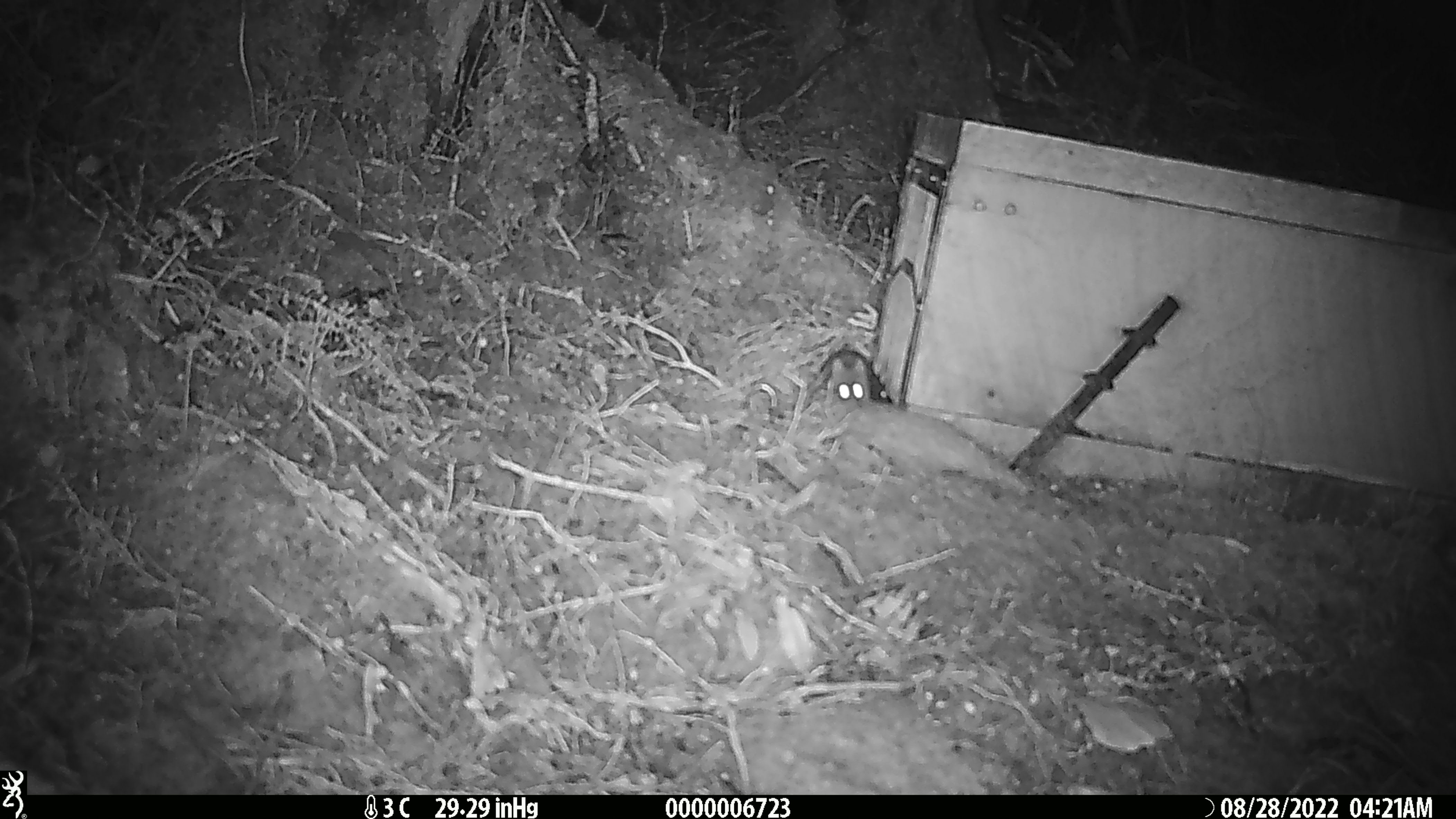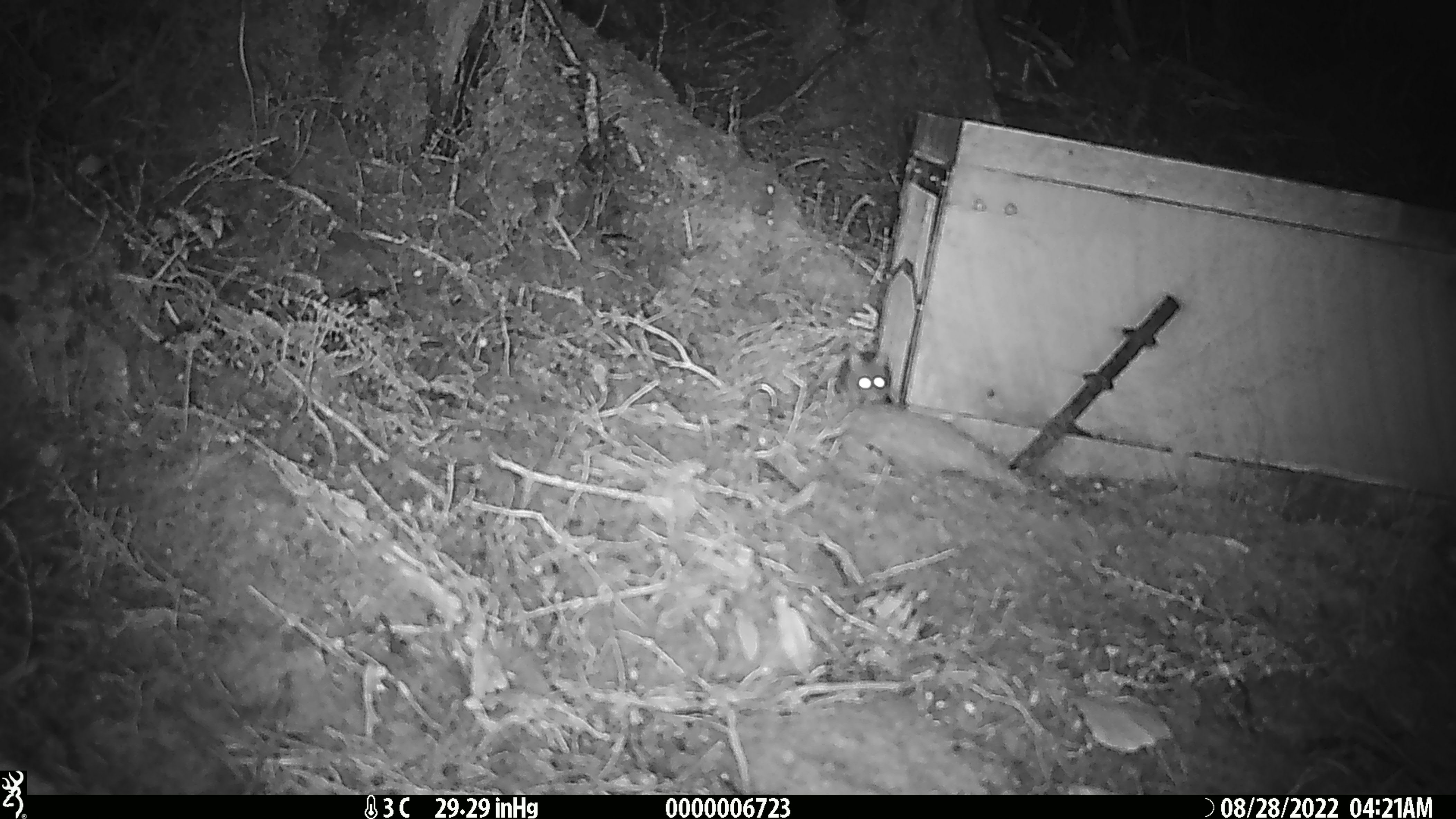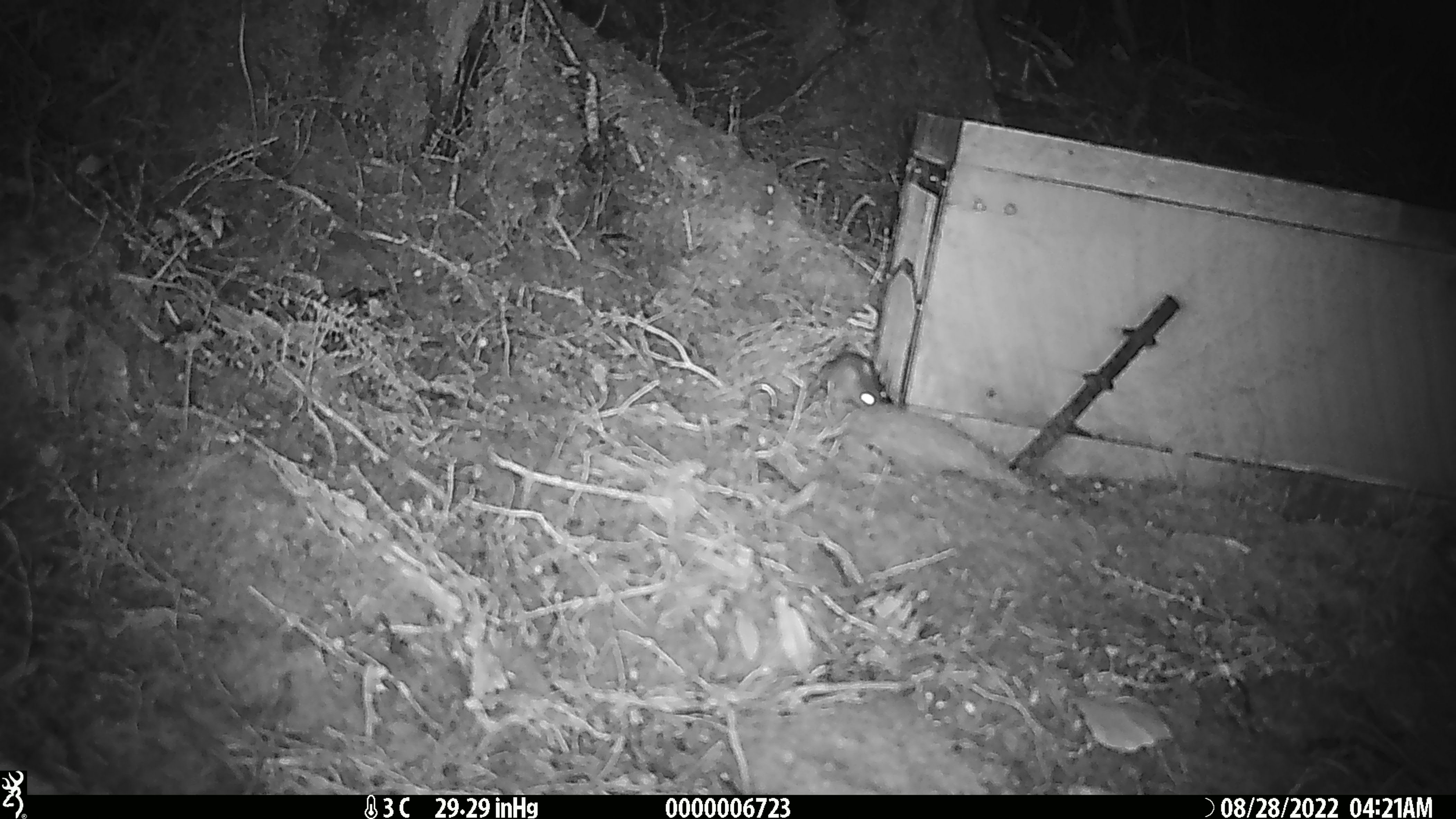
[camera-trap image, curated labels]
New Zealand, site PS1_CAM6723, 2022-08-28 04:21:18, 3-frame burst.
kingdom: Animalia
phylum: Chordata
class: Mammalia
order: Rodentia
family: Muridae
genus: Mus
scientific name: Mus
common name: mouse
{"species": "mouse (Mus)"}